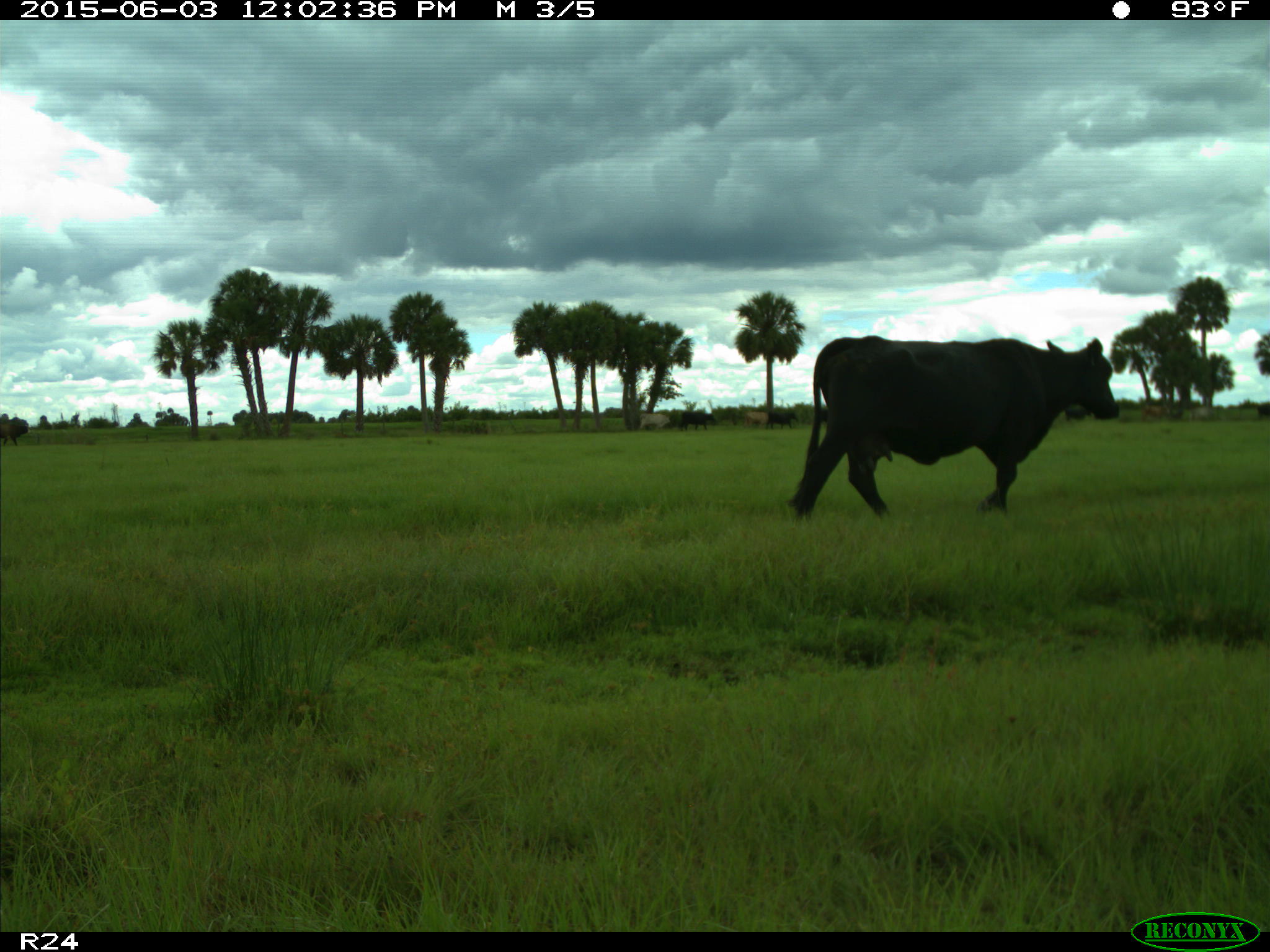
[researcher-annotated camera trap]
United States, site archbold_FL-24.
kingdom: Animalia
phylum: Chordata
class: Mammalia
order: Artiodactyla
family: Bovidae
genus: Bos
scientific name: Bos taurus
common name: domestic cow